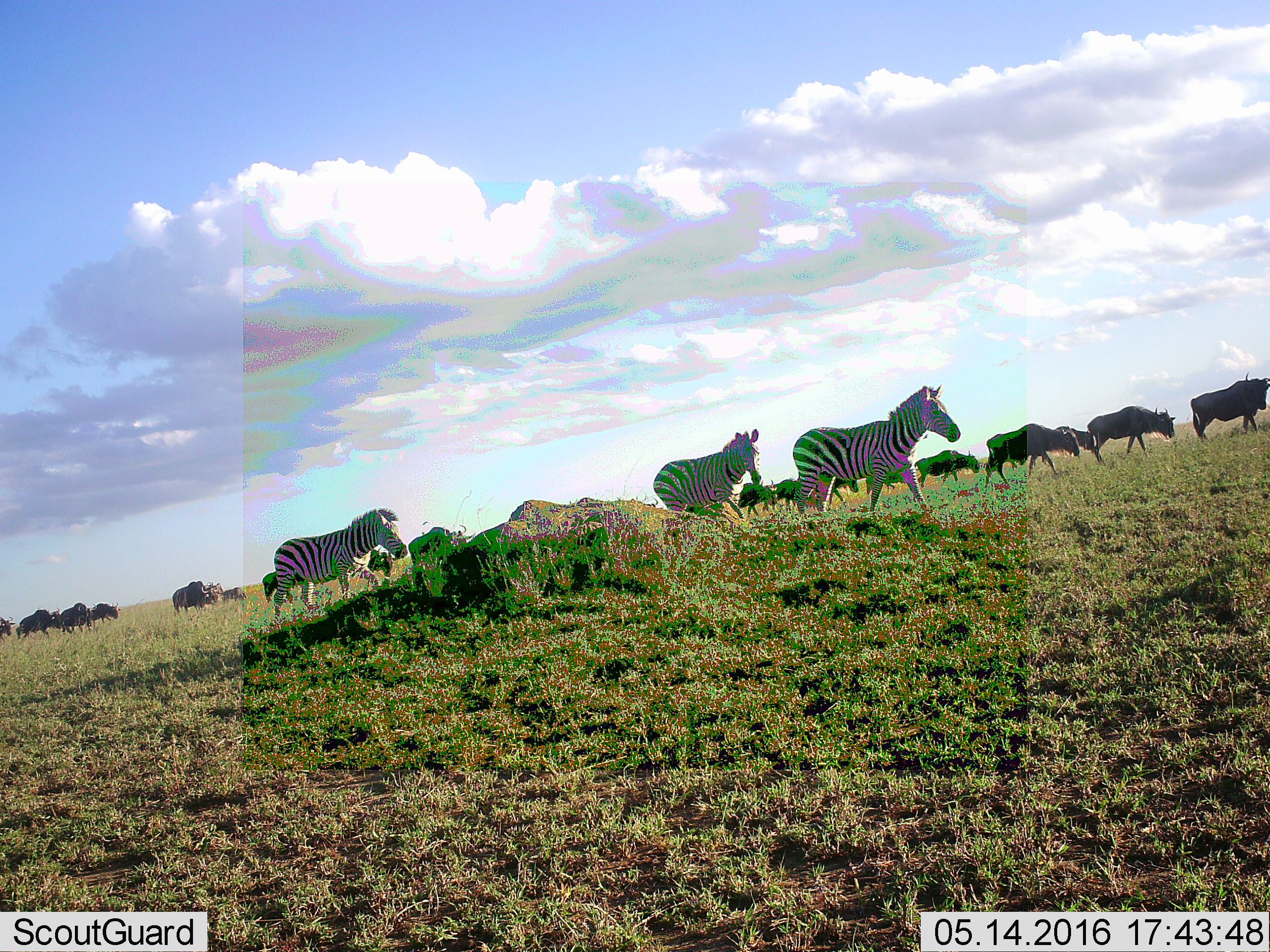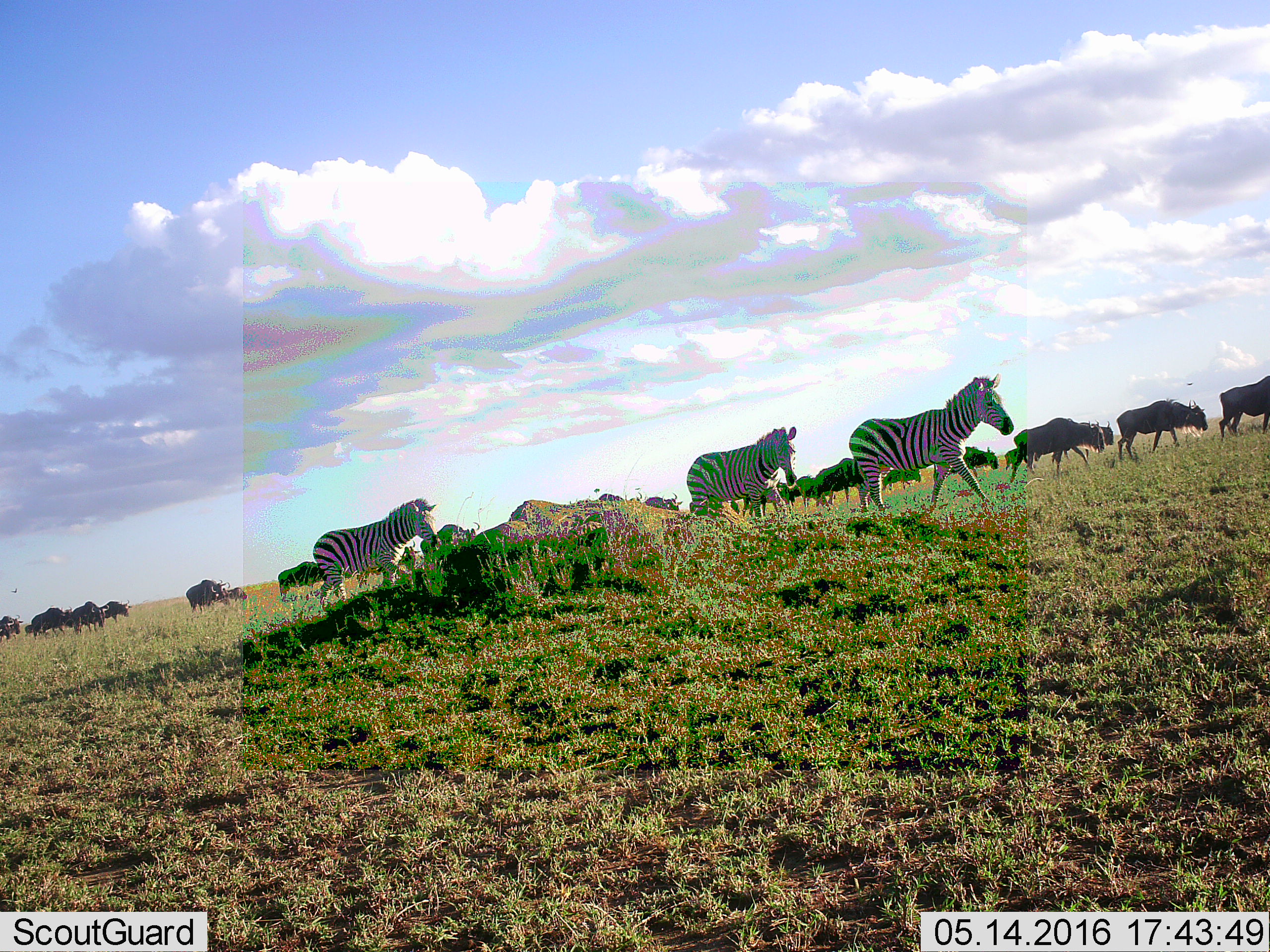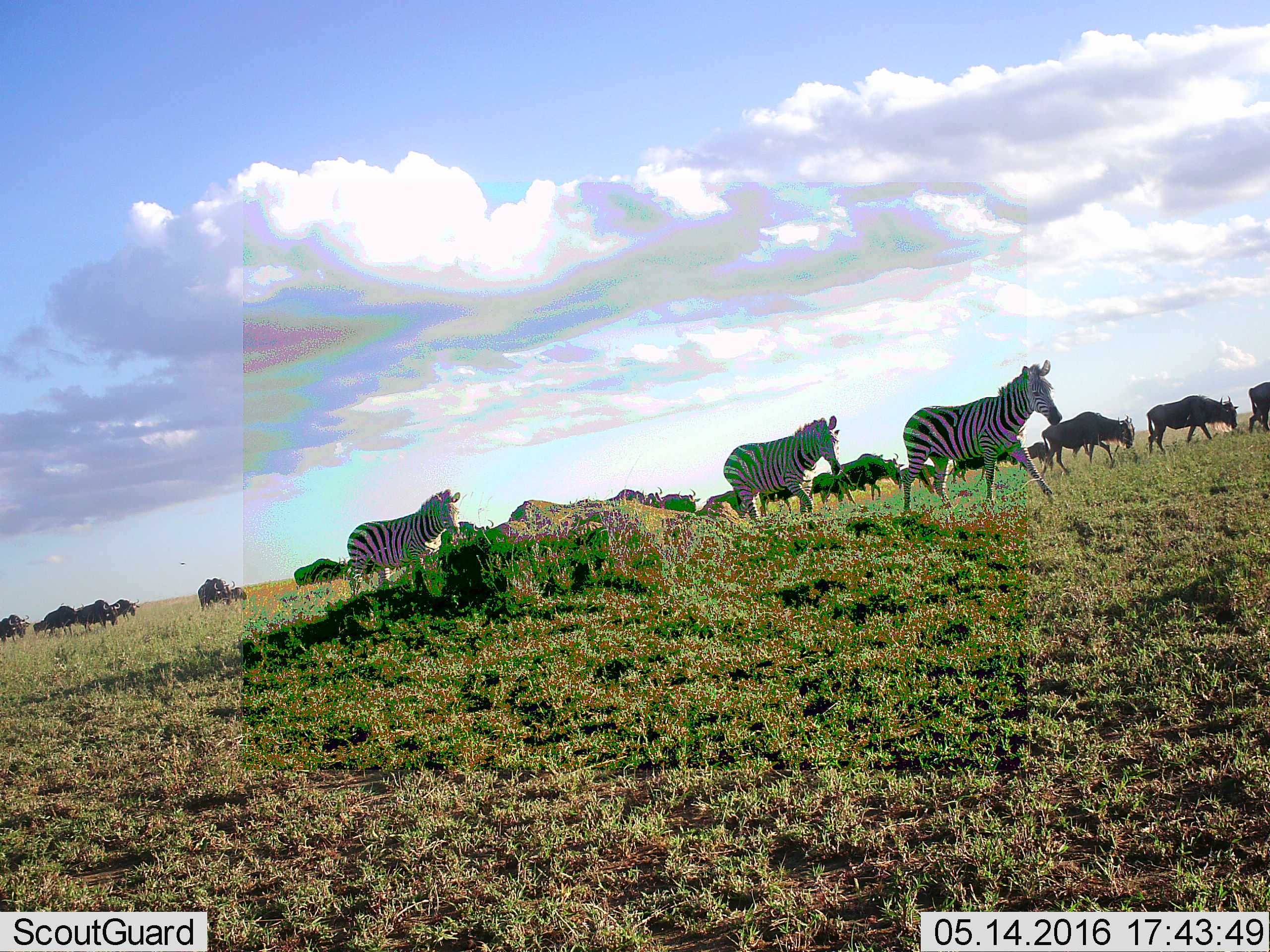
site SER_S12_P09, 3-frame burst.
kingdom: Animalia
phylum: Chordata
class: Mammalia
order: Artiodactyla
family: Bovidae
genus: Connochaetes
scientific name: Connochaetes taurinus taurinus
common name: blue wildebeest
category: wildebeestblue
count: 11-50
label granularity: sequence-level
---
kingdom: Animalia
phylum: Chordata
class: Mammalia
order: Perissodactyla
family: Equidae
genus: Equus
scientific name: Equus quagga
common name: plains zebra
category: zebraplains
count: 3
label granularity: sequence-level